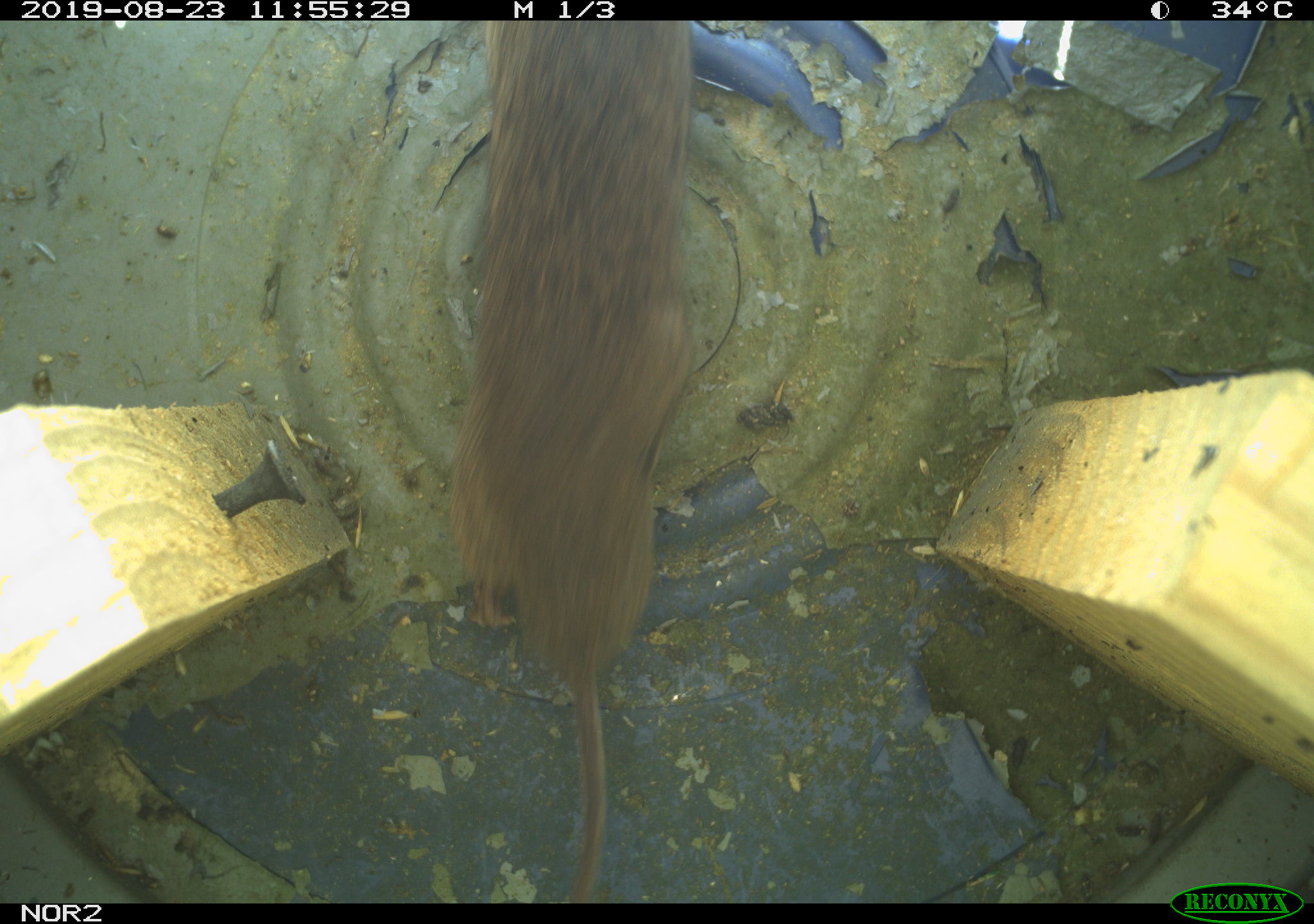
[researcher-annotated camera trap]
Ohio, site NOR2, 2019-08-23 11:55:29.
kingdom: Animalia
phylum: Chordata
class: Mammalia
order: Rodentia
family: Cricetidae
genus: Microtus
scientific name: Microtus pennsylvanicus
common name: meadow vole